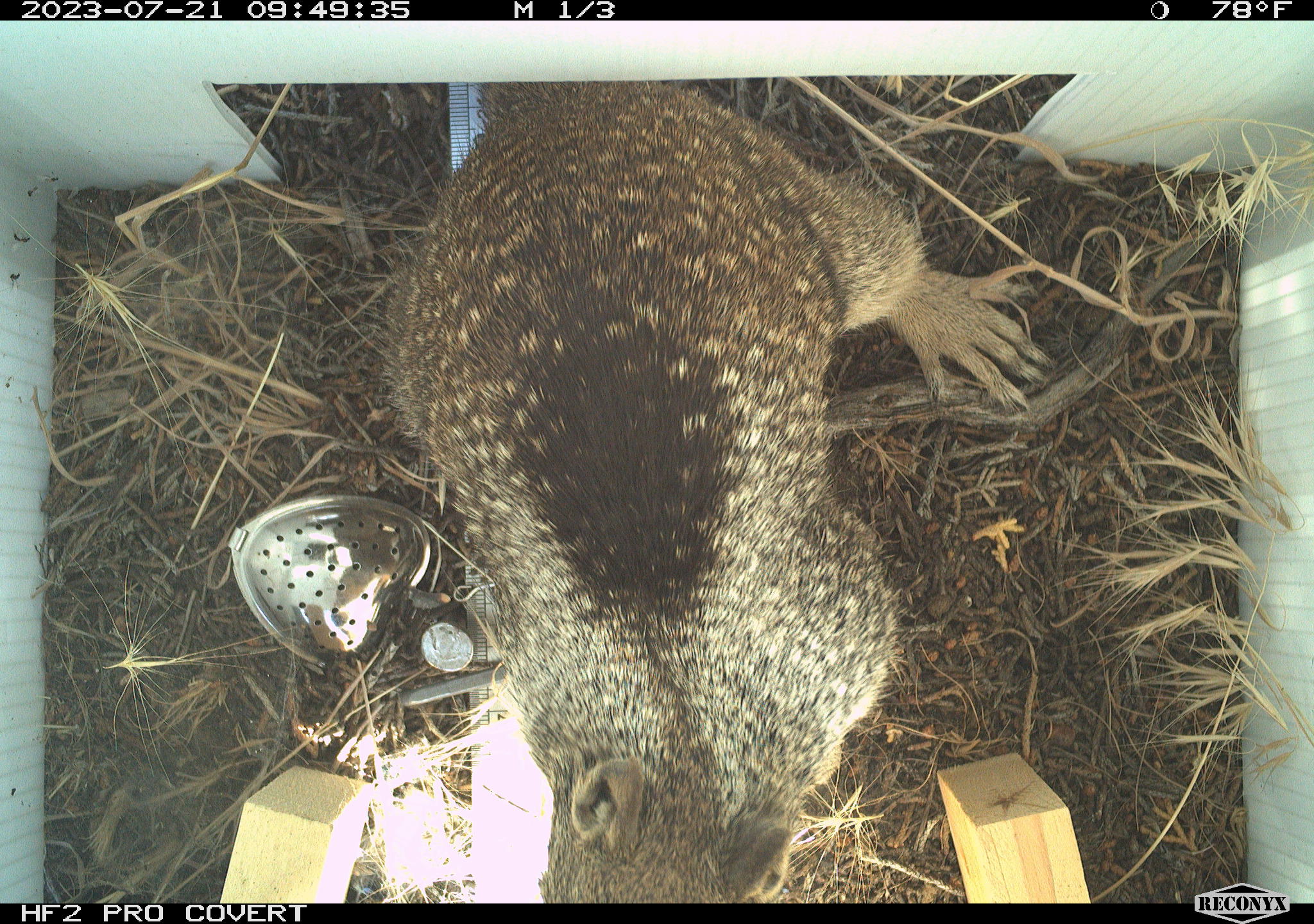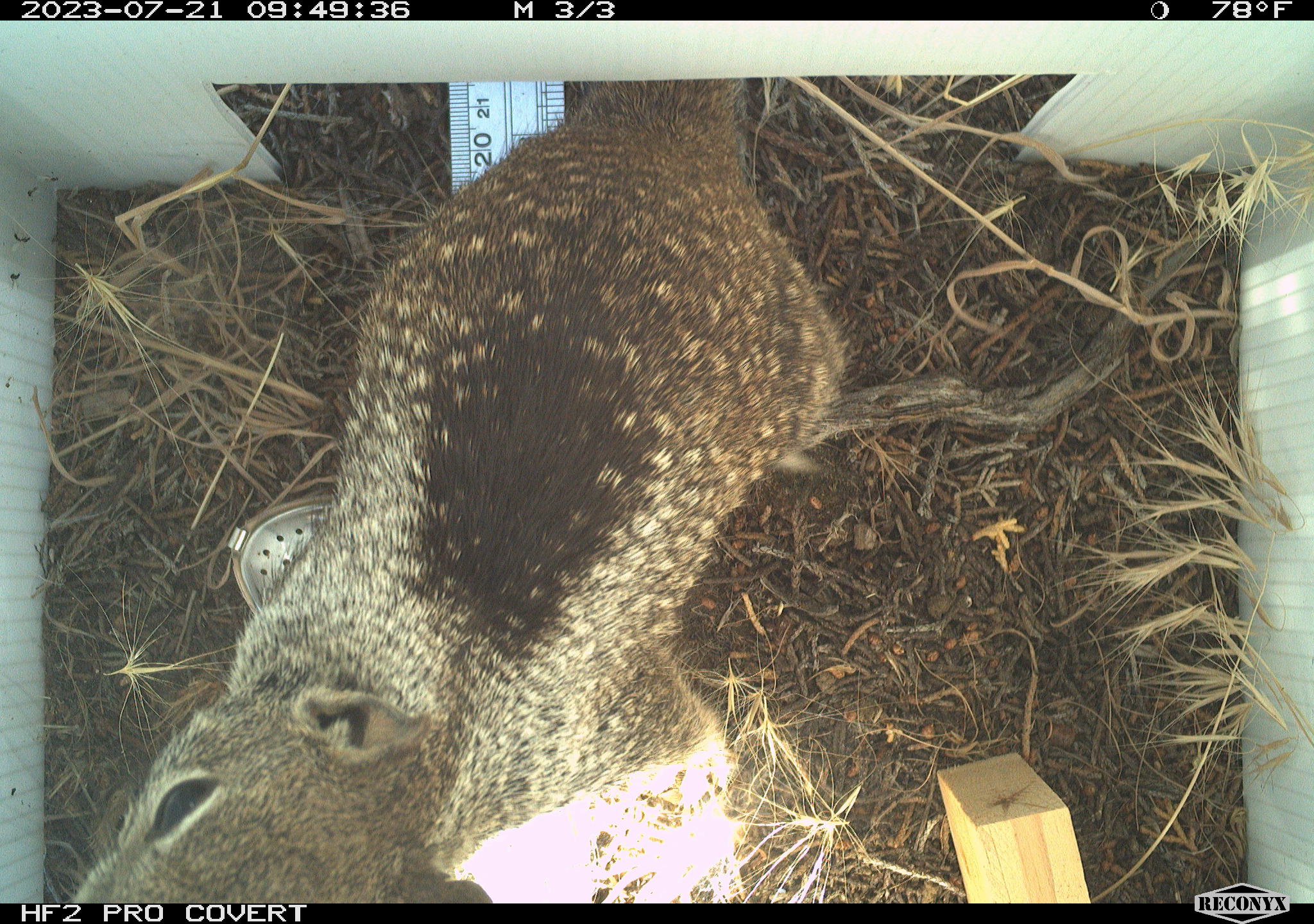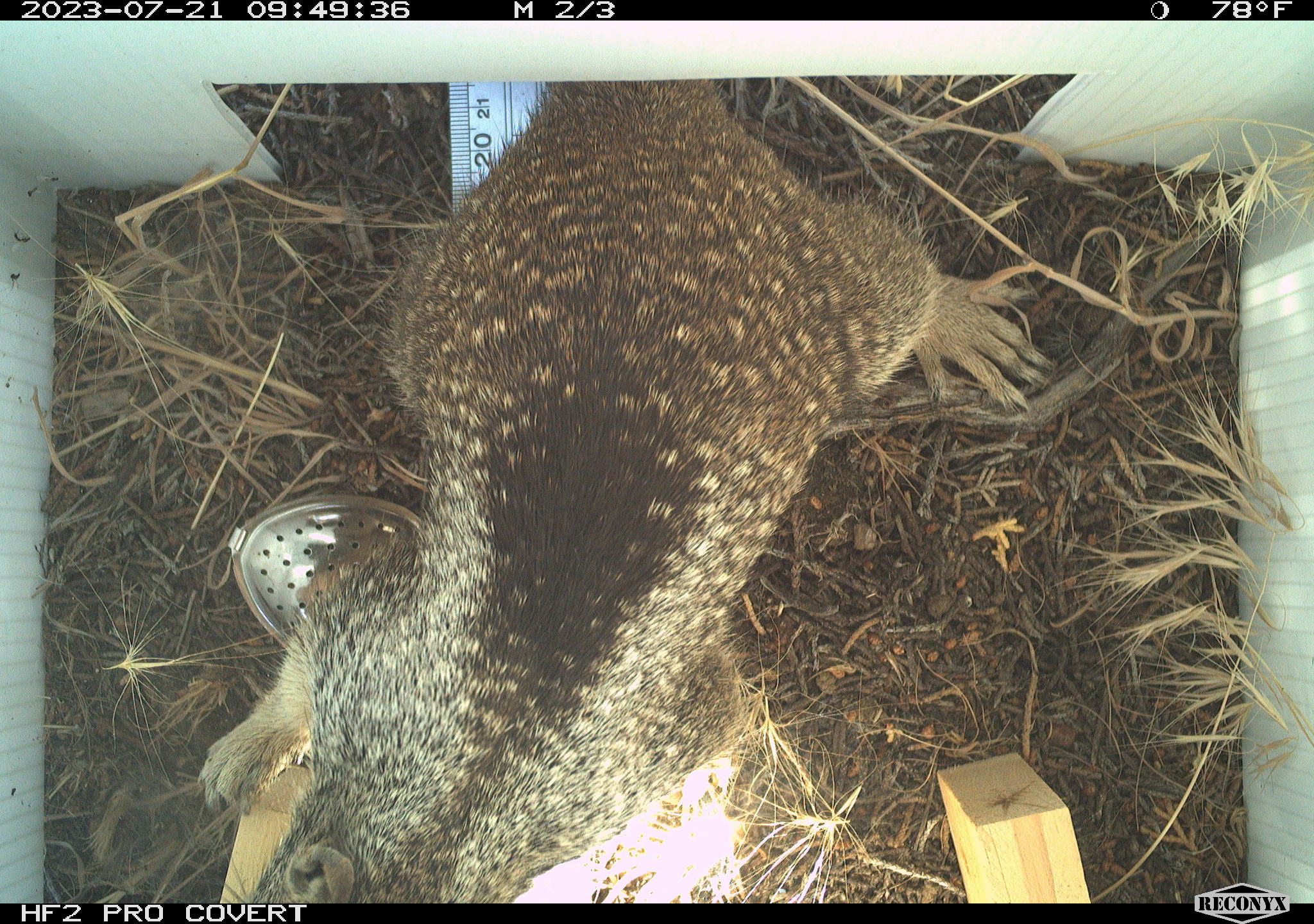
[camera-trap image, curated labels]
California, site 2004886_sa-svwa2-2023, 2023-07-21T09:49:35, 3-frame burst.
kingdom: Animalia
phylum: Chordata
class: Mammalia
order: Rodentia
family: Sciuridae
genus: Otospermophilus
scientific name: Otospermophilus beecheyi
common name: california ground squirrel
California ground squirrel (Otospermophilus beecheyi).